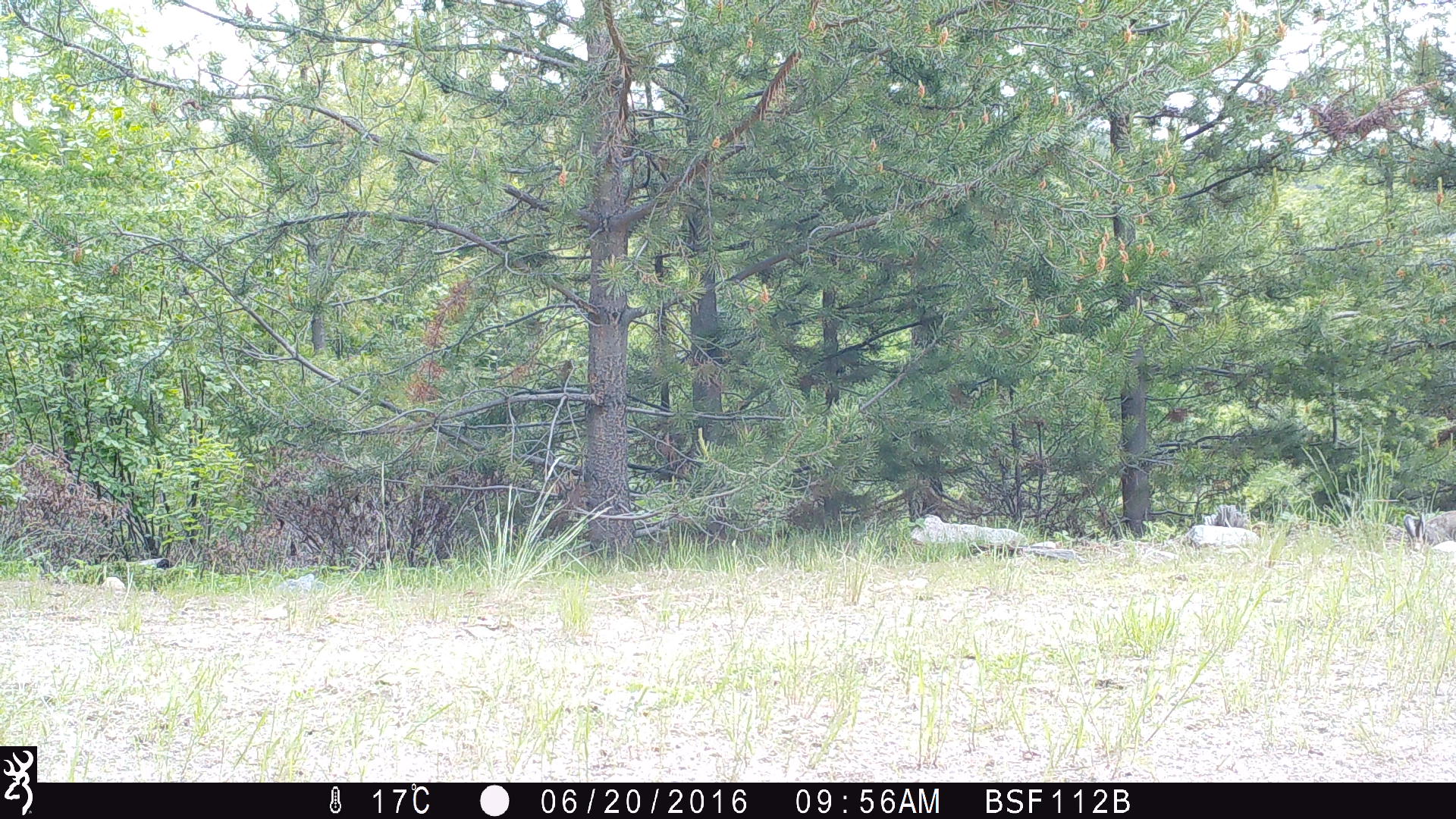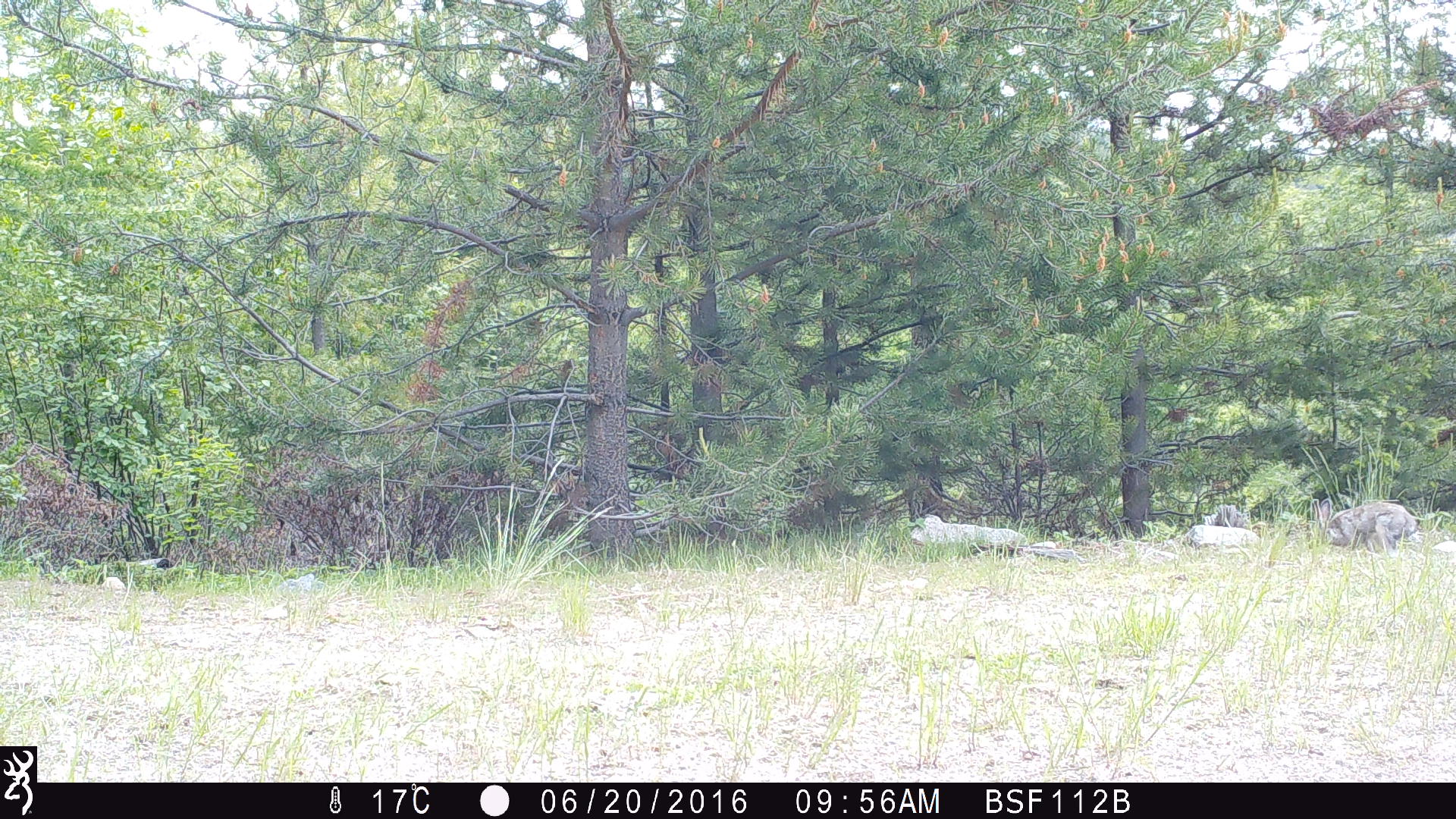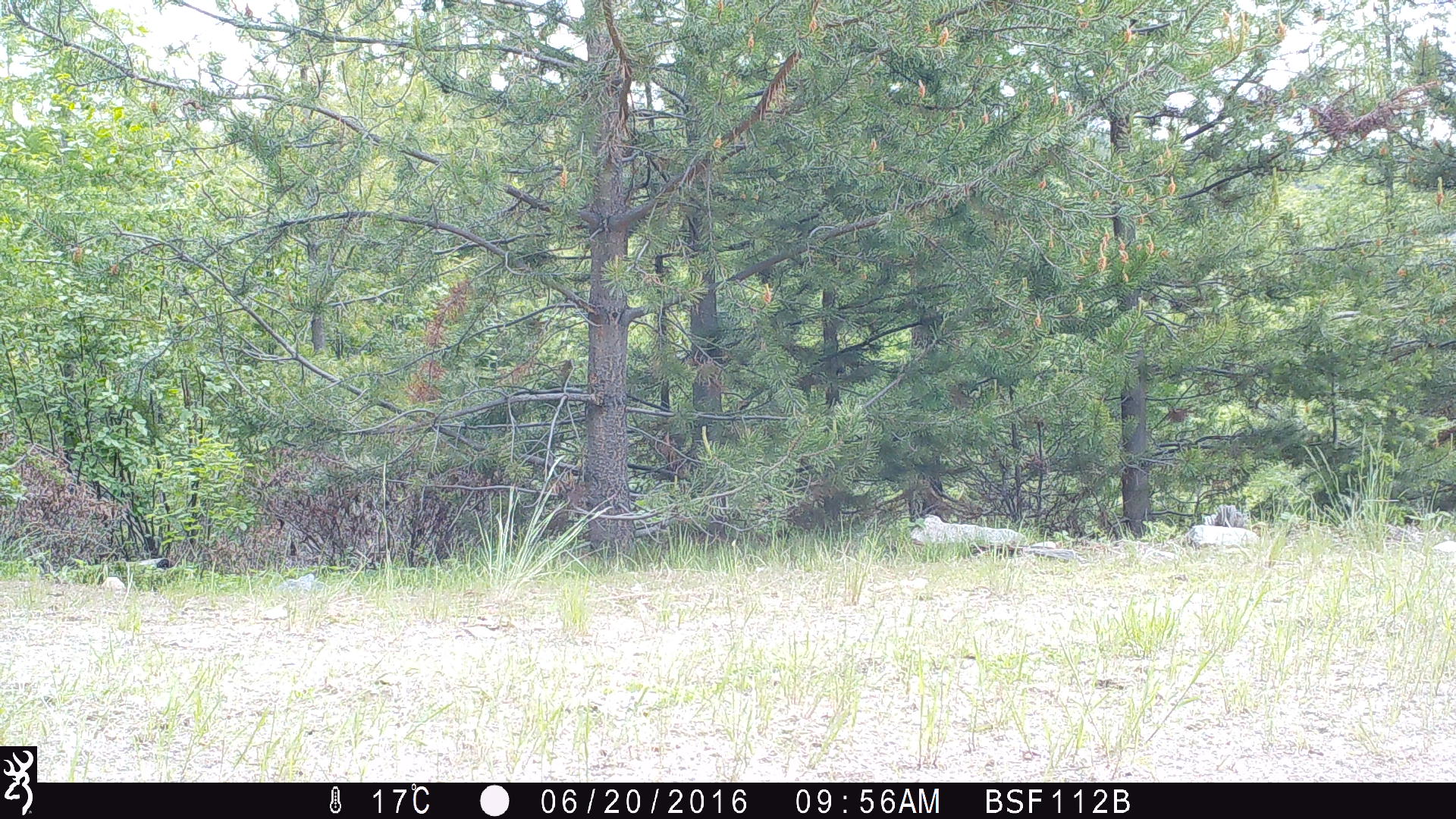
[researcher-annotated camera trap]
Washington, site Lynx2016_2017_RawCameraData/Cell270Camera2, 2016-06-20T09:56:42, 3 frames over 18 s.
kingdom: Animalia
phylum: Chordata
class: Mammalia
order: Lagomorpha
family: Leporidae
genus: Lepus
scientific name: Lepus americanus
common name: snowshoe hare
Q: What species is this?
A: Lepus americanus (snowshoe hare).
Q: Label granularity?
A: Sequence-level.